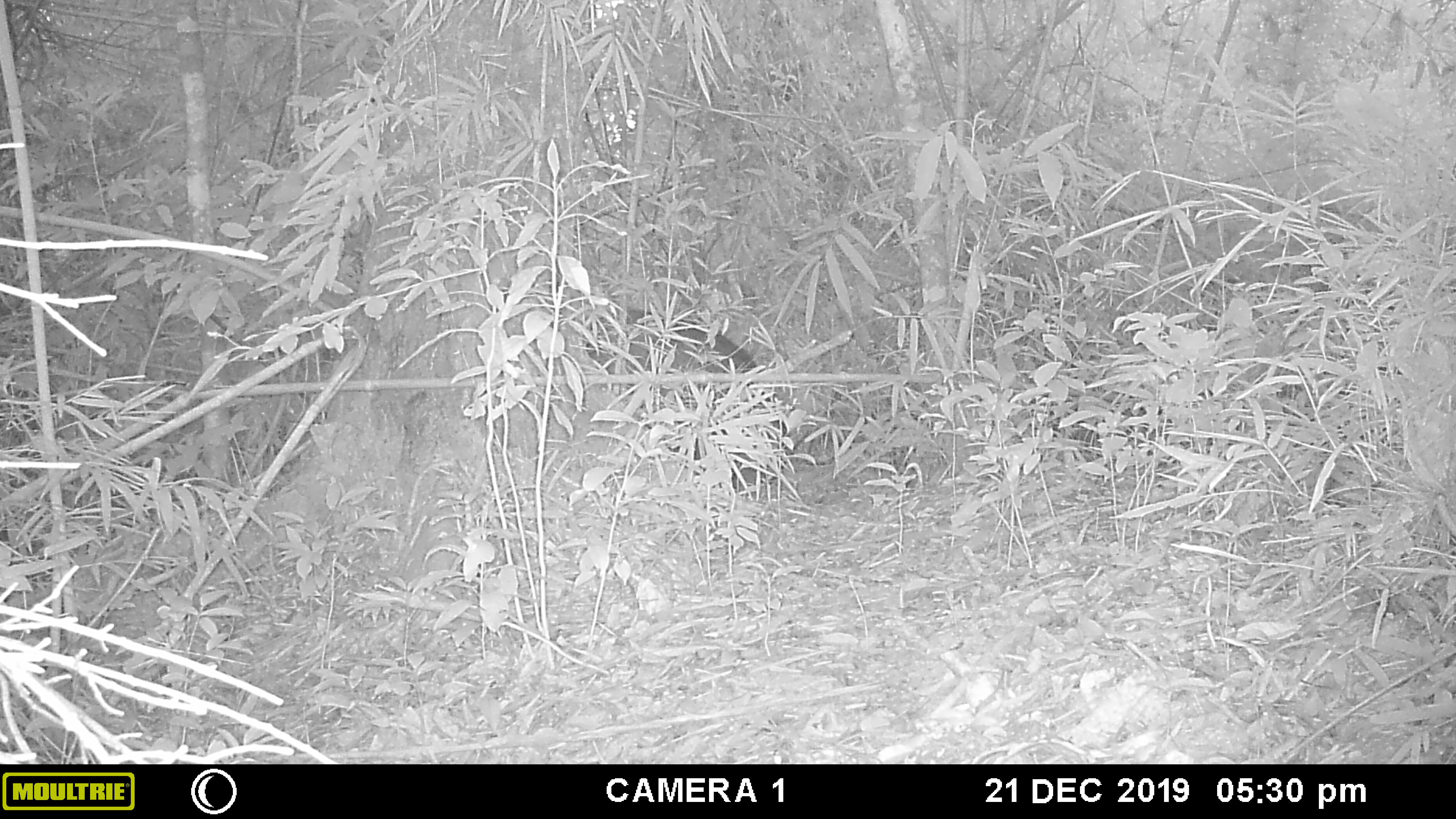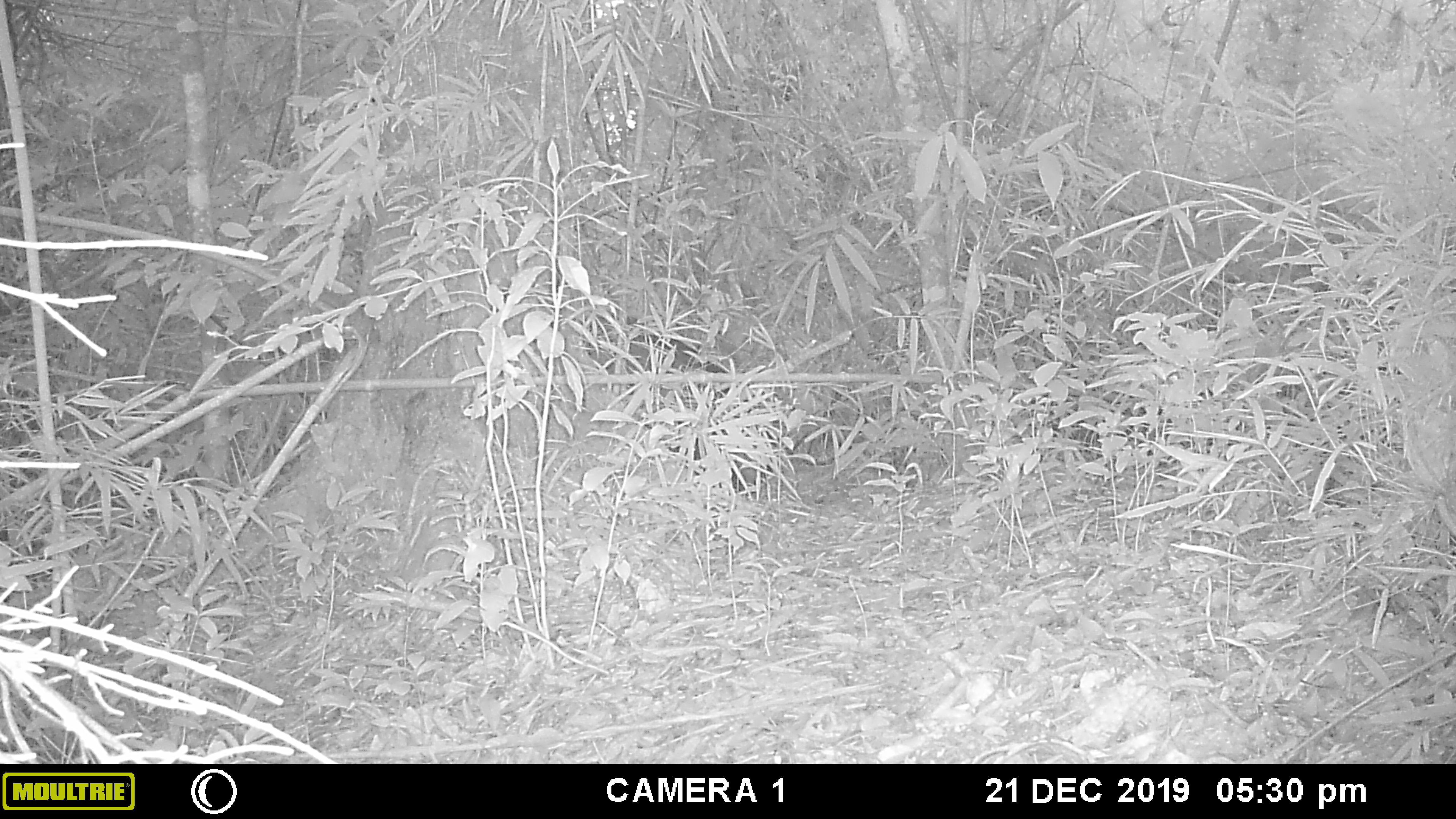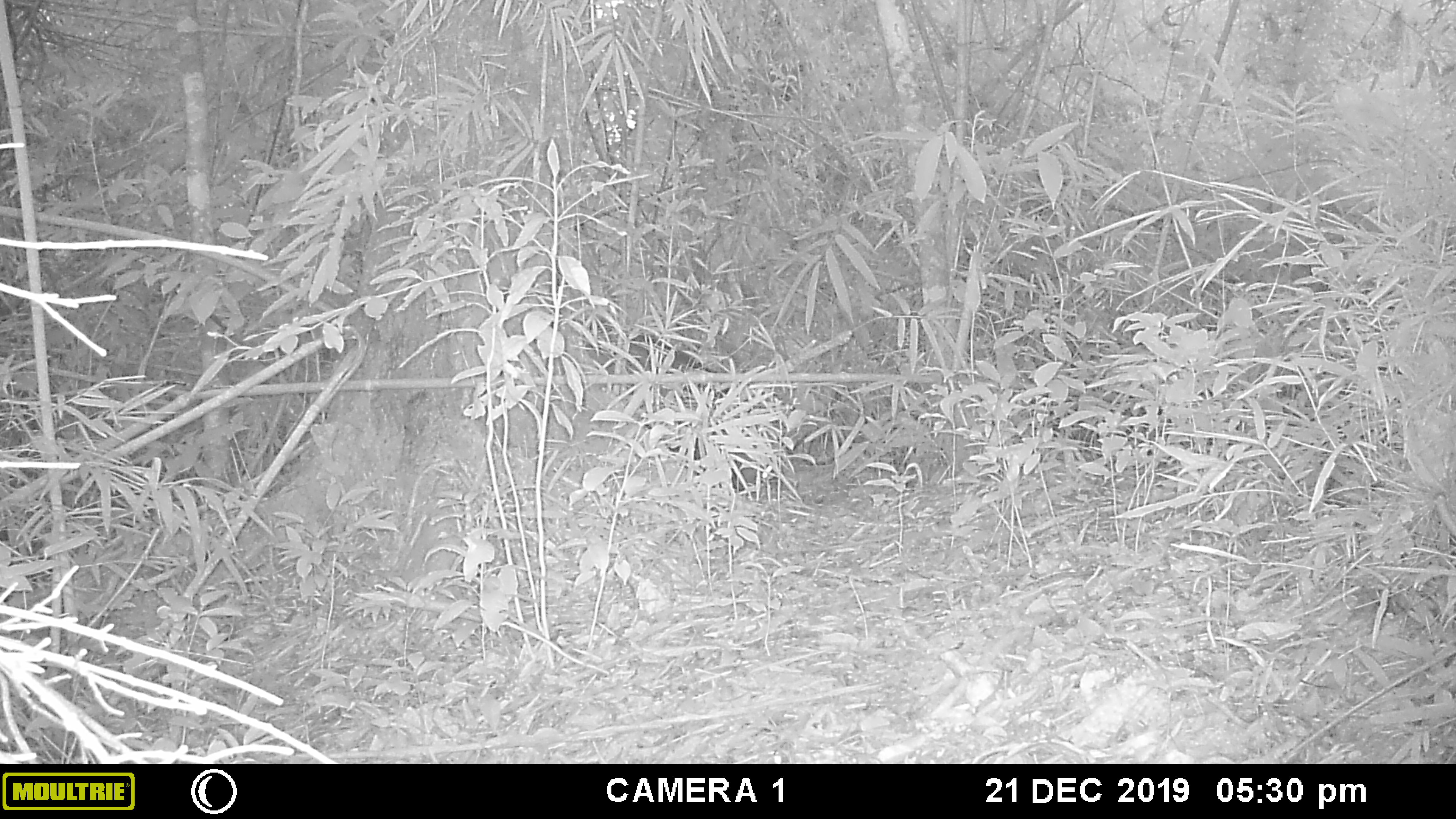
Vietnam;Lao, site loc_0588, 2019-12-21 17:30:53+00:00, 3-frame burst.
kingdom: Animalia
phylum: Chordata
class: Mammalia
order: Artiodactyla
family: Suidae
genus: Sus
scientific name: Sus scrofa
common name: eurasian wild pig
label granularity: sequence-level